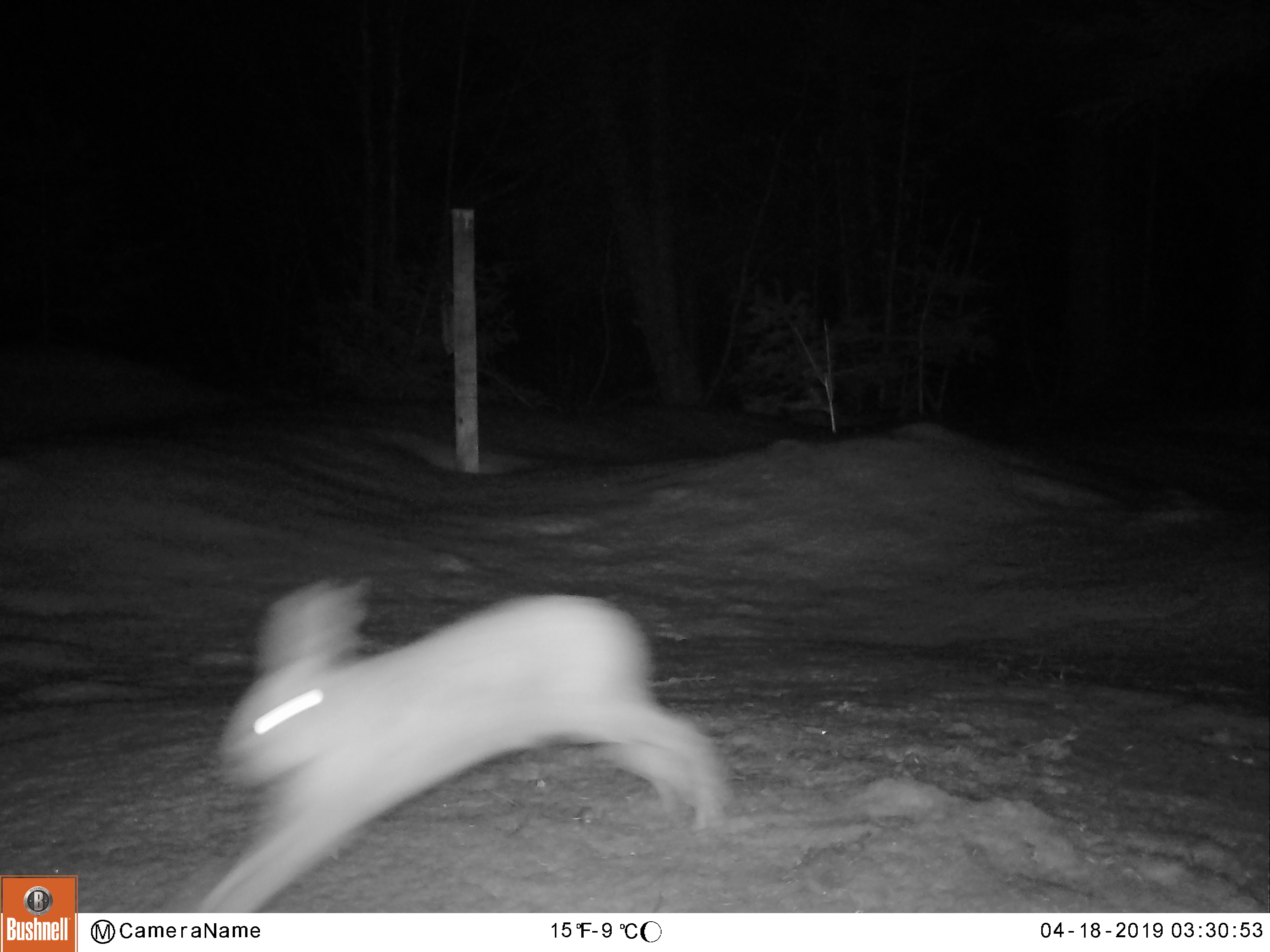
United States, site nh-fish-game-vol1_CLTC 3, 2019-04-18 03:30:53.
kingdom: Animalia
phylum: Chordata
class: Mammalia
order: Lagomorpha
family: Leporidae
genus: Lepus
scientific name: Lepus americanus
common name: snowshoe hare